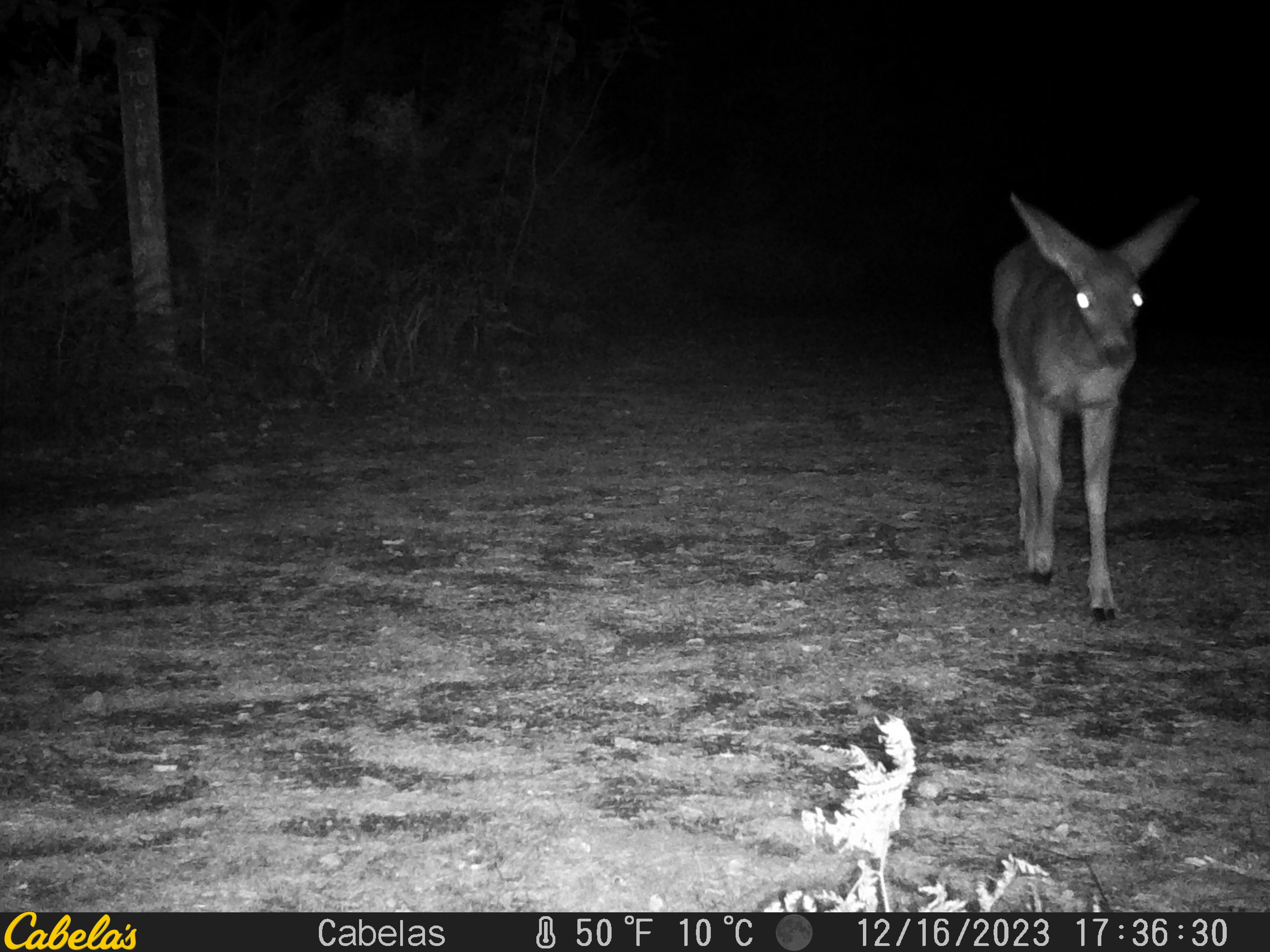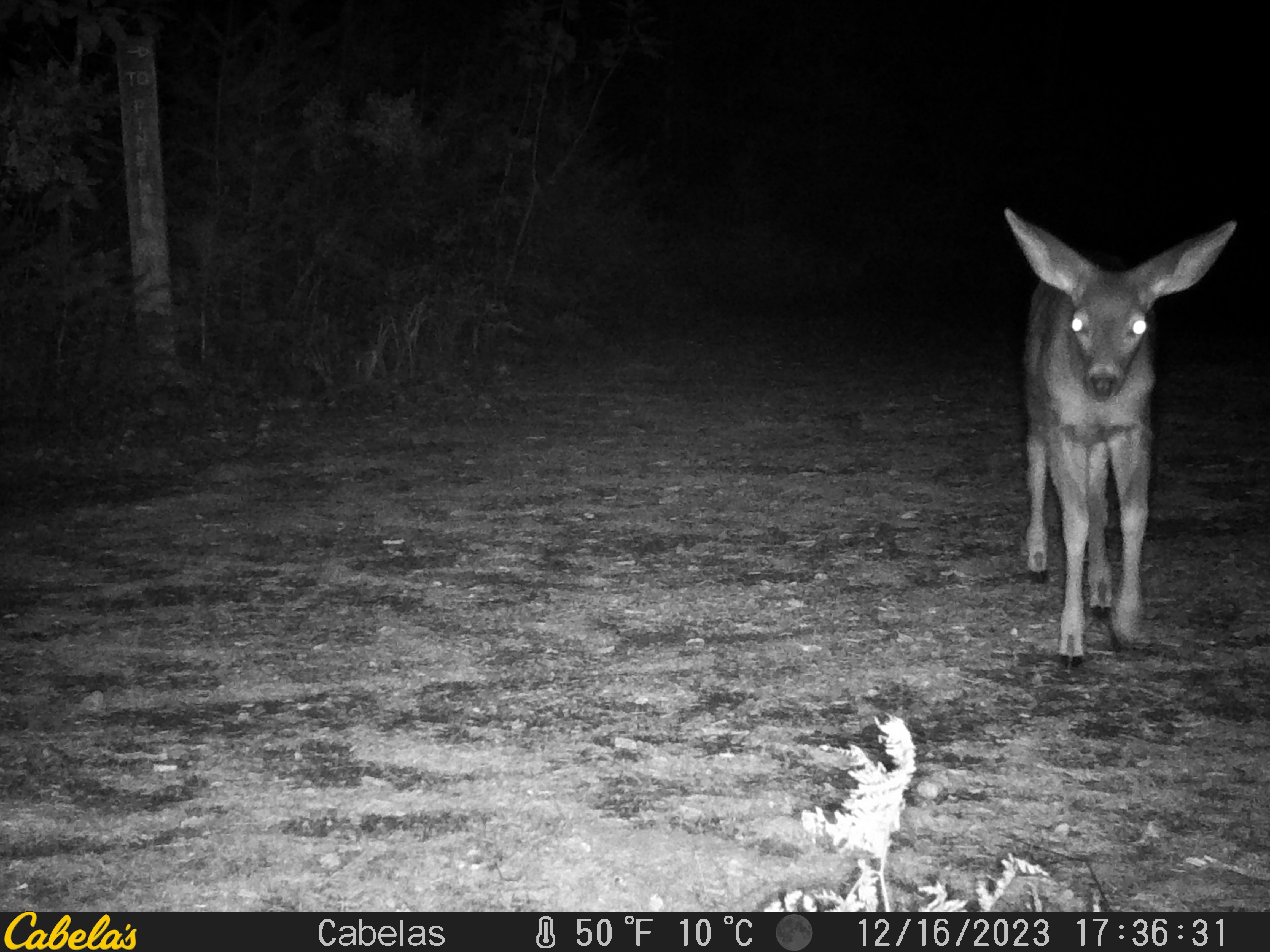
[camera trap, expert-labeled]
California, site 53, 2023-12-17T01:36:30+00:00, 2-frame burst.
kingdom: Animalia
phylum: Chordata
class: Mammalia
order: Artiodactyla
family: Cervidae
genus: Odocoileus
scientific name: Odocoileus hemionus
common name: mule deer